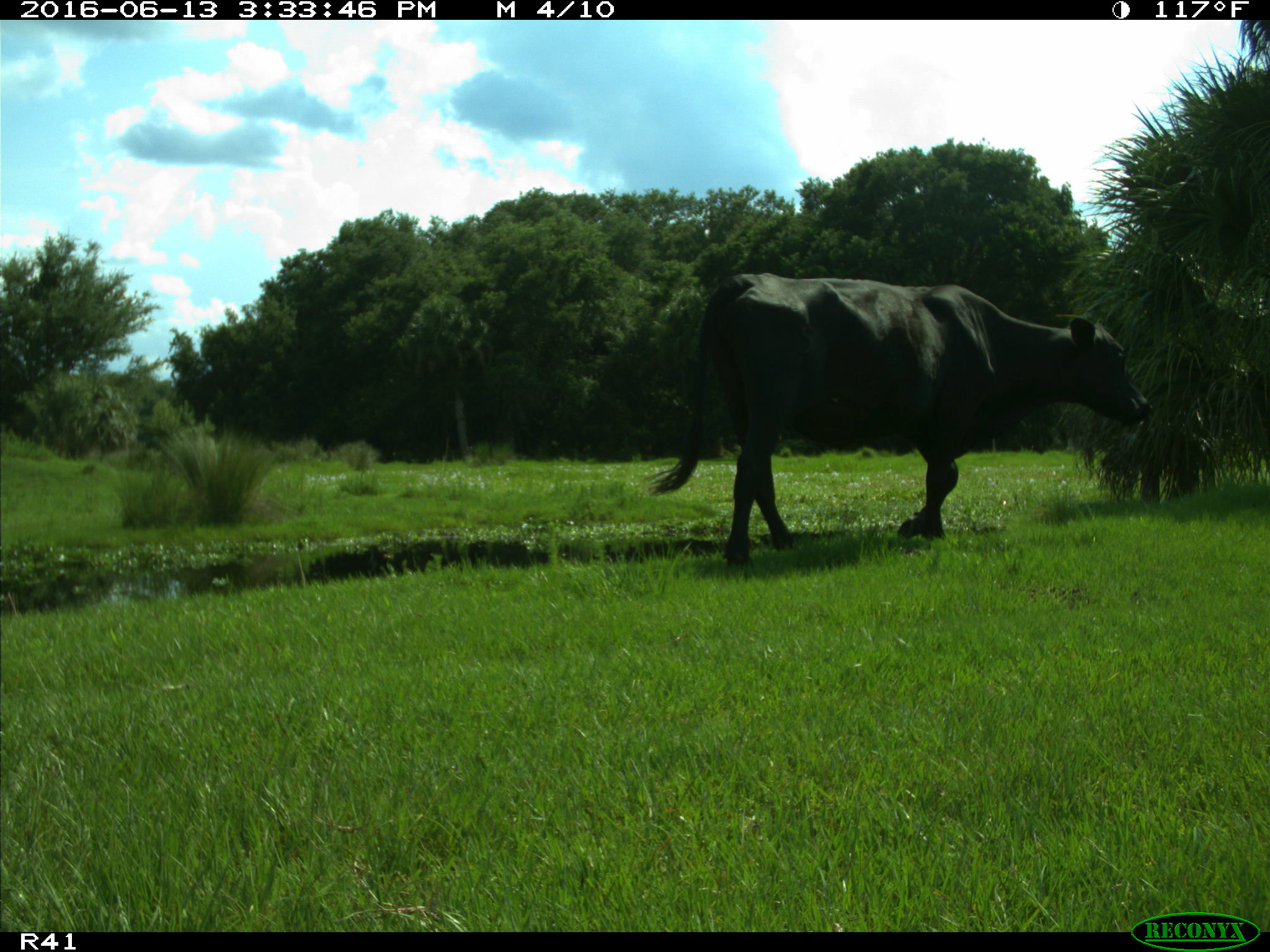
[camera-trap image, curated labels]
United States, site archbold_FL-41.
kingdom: Animalia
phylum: Chordata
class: Mammalia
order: Artiodactyla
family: Bovidae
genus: Bos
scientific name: Bos taurus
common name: domestic cow